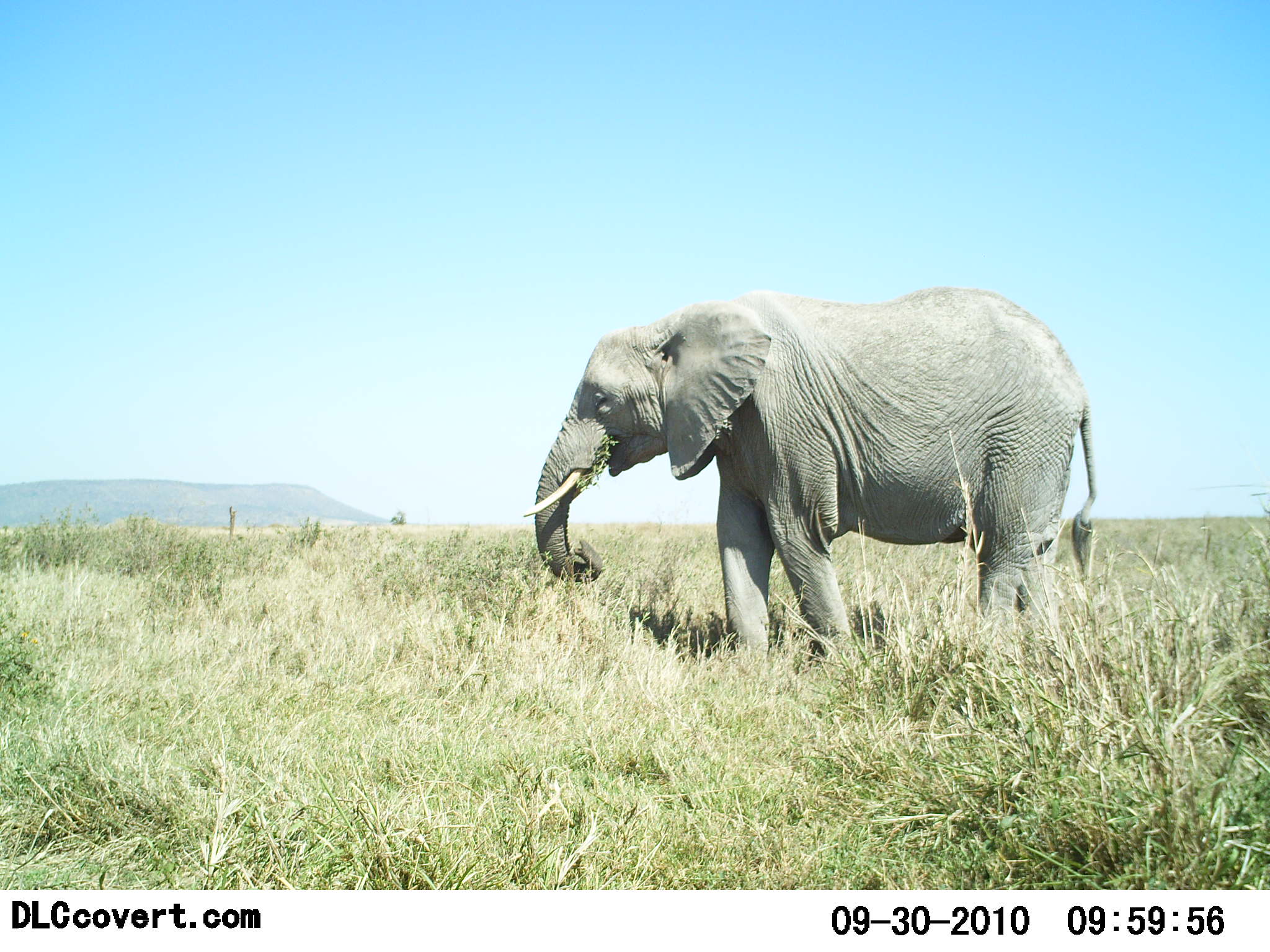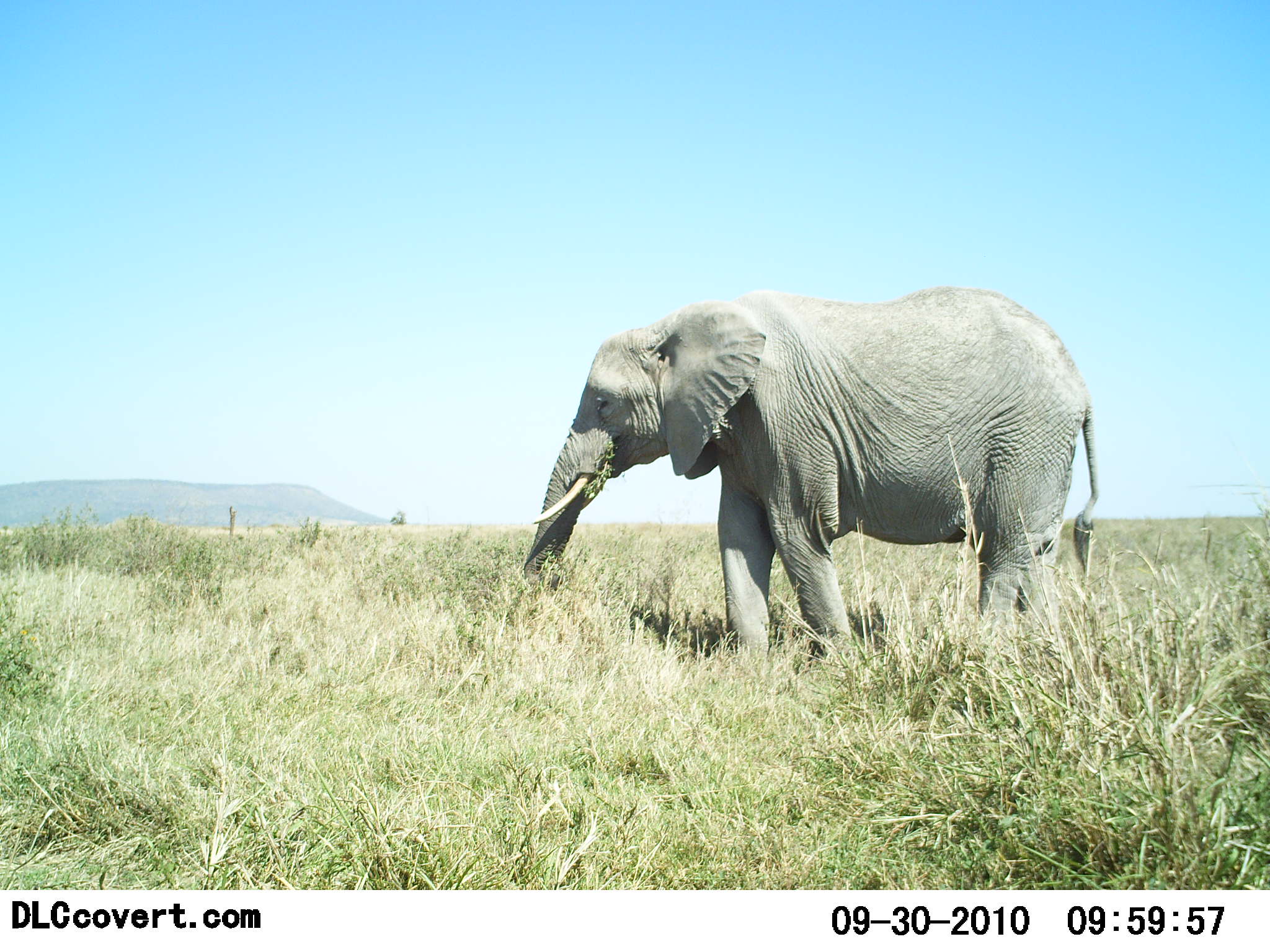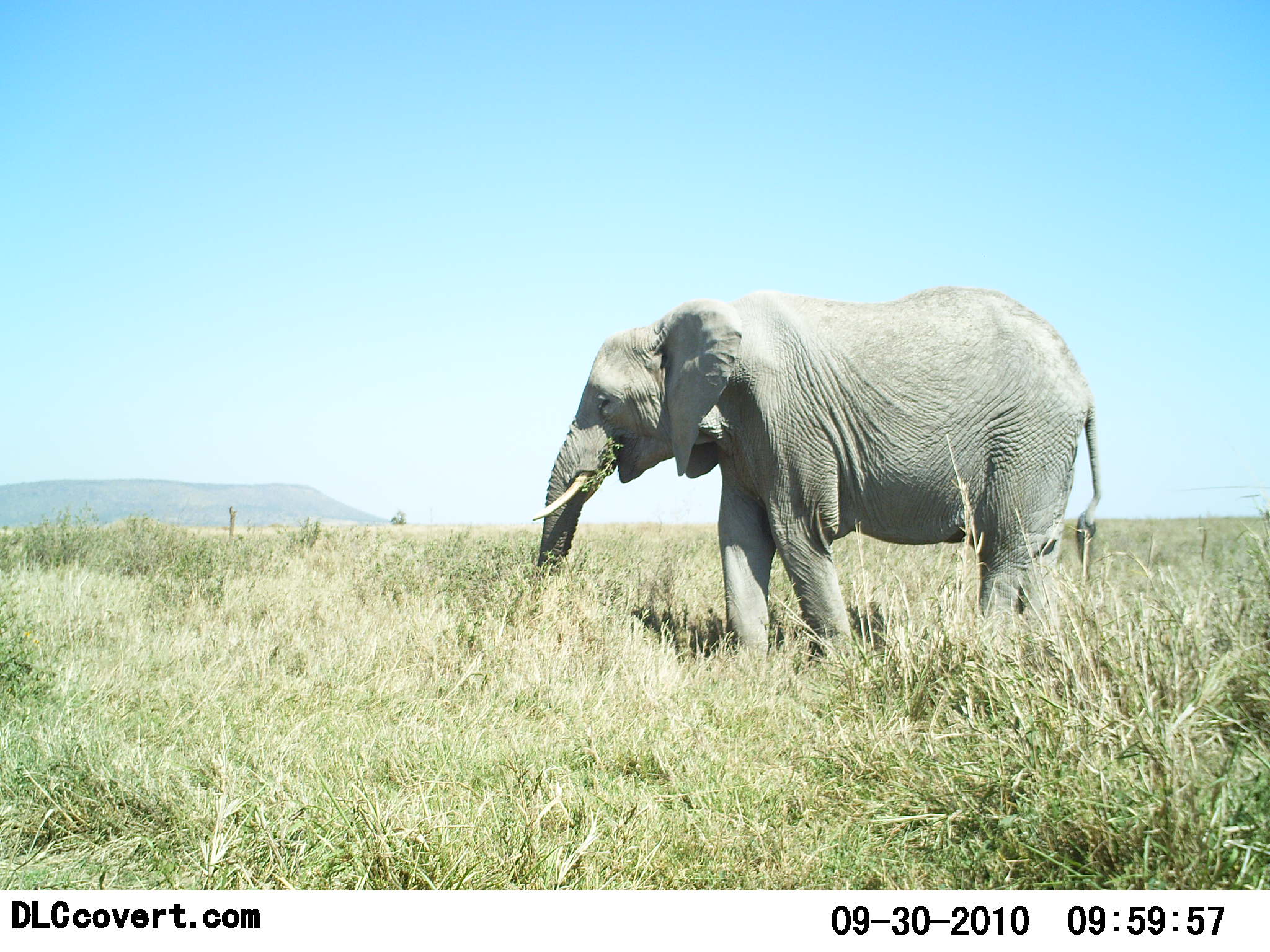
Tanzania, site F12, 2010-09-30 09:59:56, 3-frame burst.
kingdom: Animalia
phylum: Chordata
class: Mammalia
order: Proboscidea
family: Elephantidae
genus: Loxodonta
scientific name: Loxodonta africana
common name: african bush elephant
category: elephant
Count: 1.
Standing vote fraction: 60%.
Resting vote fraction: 0%.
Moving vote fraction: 0%.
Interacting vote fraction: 0%.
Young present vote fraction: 0%.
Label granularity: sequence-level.